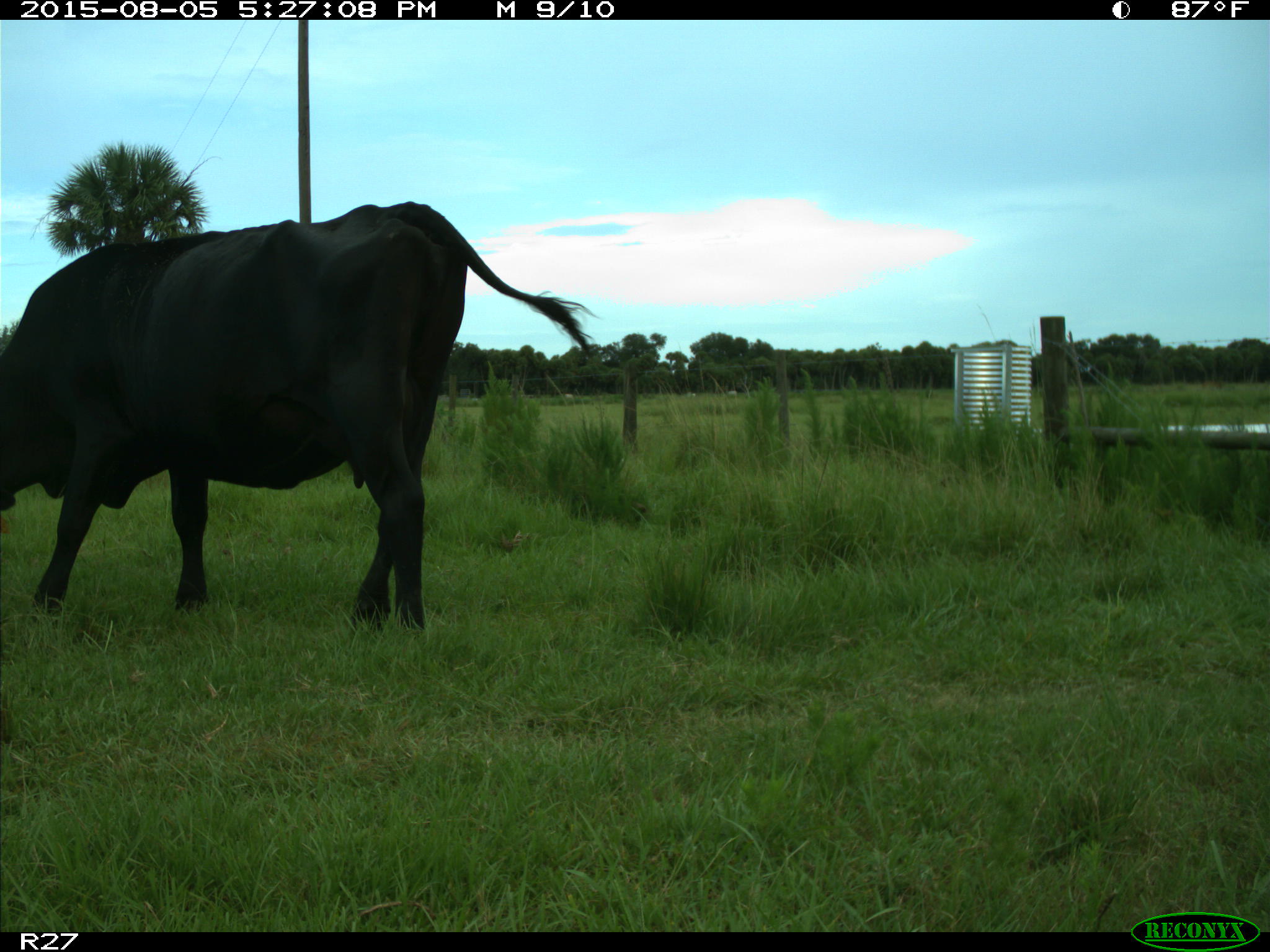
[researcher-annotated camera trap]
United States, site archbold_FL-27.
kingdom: Animalia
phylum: Chordata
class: Mammalia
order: Artiodactyla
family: Bovidae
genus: Bos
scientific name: Bos taurus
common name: domestic cow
Bos taurus (domestic cow).